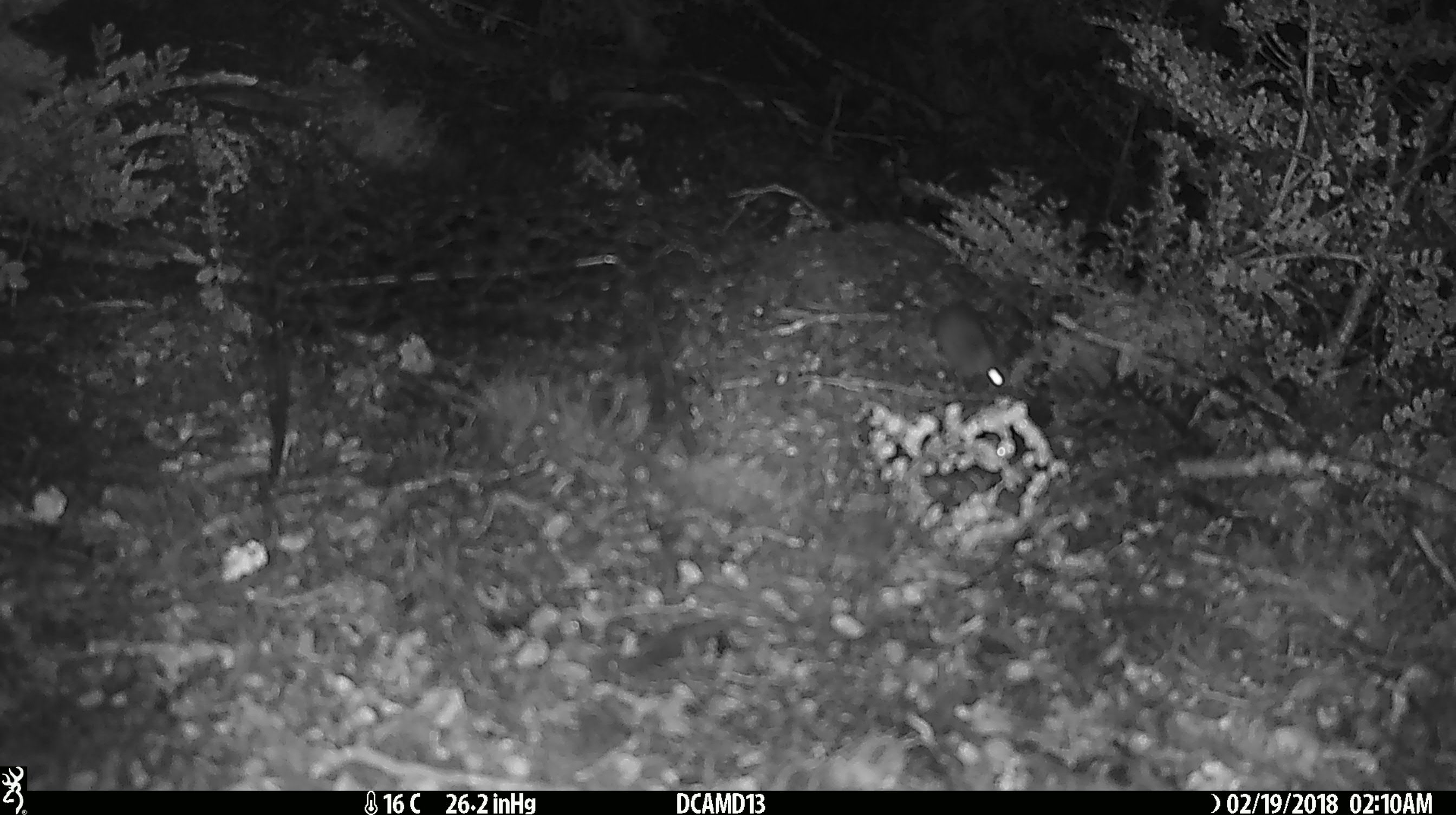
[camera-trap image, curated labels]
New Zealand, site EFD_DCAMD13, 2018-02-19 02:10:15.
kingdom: Animalia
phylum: Chordata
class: Mammalia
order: Rodentia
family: Muridae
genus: Mus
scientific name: Mus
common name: mouse